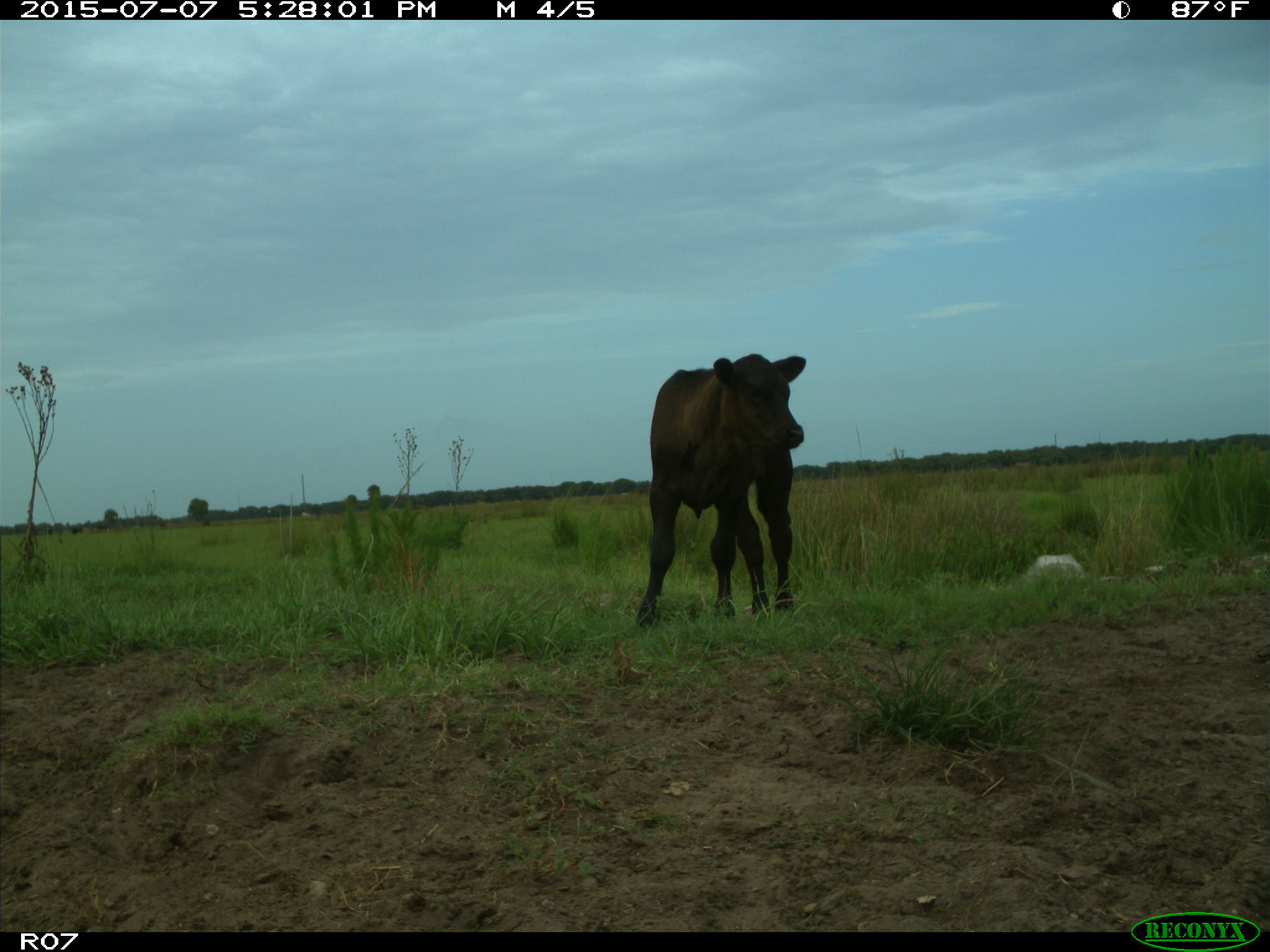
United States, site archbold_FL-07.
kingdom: Animalia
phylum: Chordata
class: Mammalia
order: Artiodactyla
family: Bovidae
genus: Bos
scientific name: Bos taurus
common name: domestic cow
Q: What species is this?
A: Bos taurus (domestic cow).